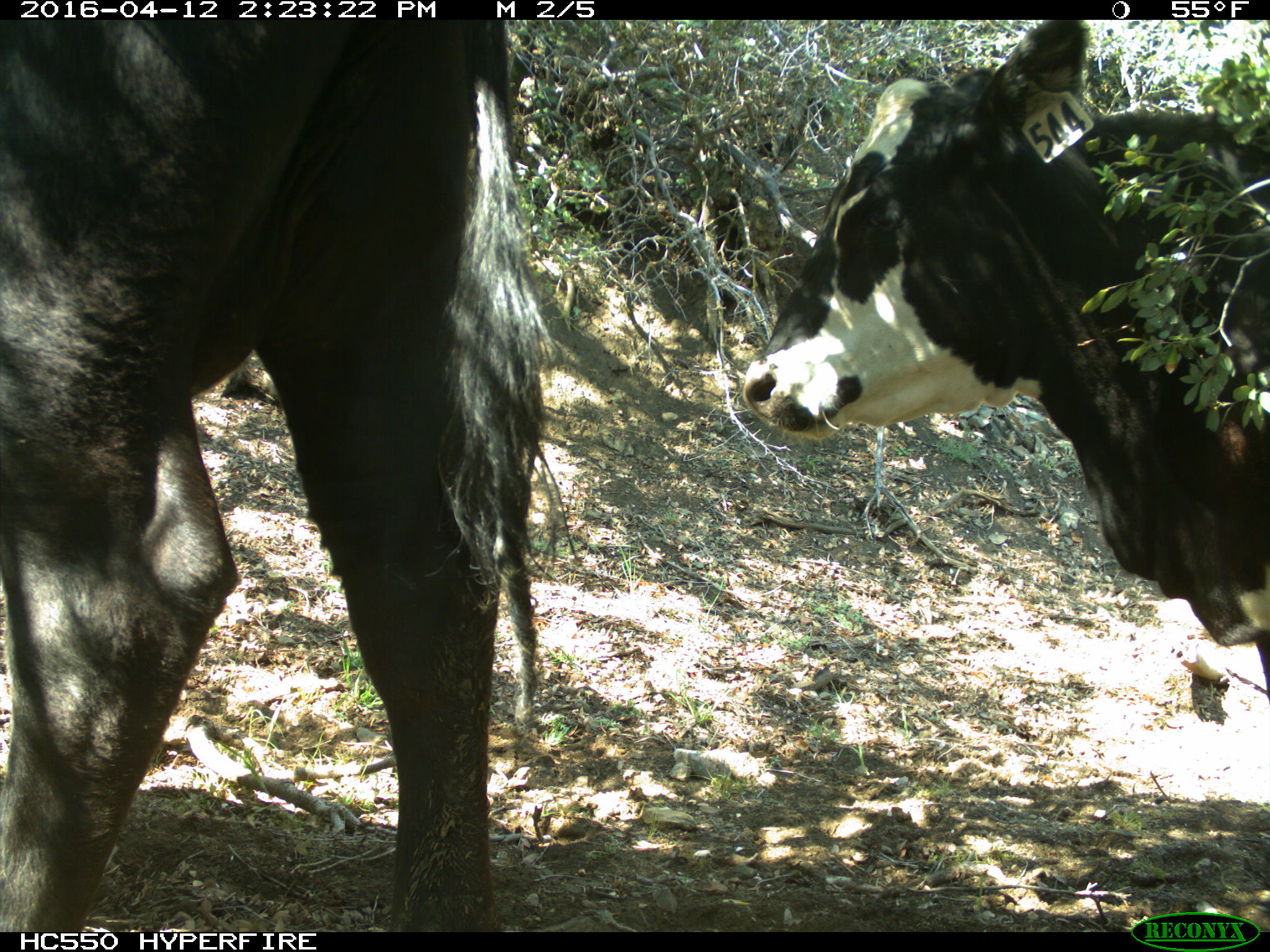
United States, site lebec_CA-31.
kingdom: Animalia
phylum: Chordata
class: Mammalia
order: Artiodactyla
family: Bovidae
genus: Bos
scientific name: Bos taurus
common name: domestic cow